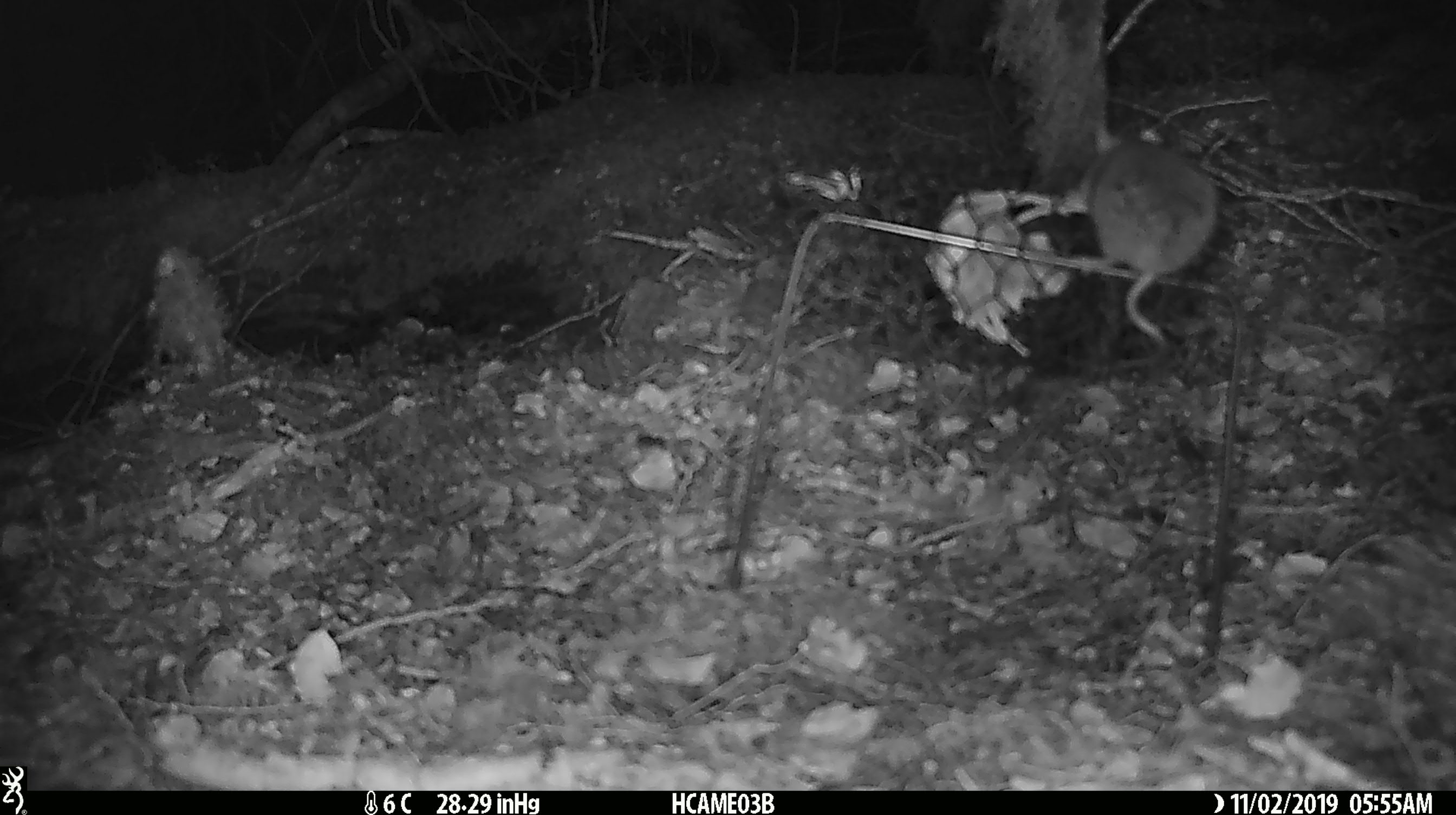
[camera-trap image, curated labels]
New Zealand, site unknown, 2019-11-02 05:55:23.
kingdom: Animalia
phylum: Chordata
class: Mammalia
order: Rodentia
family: Muridae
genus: Mus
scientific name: Mus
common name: mouse